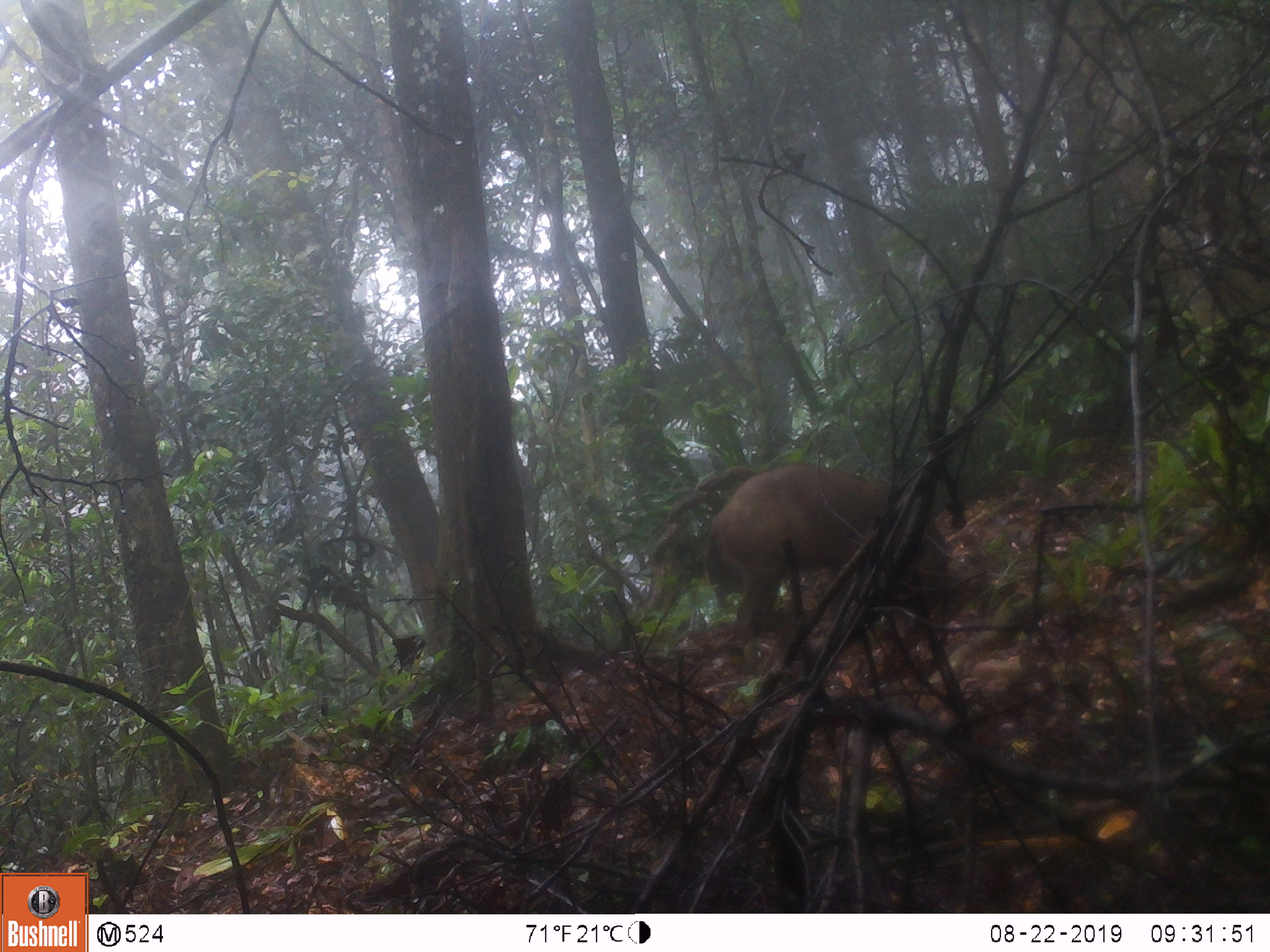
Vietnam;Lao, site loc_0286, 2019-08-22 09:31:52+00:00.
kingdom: Animalia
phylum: Chordata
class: Mammalia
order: Artiodactyla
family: Suidae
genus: Sus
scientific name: Sus scrofa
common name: eurasian wild pig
Eurasian wild pig (Sus scrofa). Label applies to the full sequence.